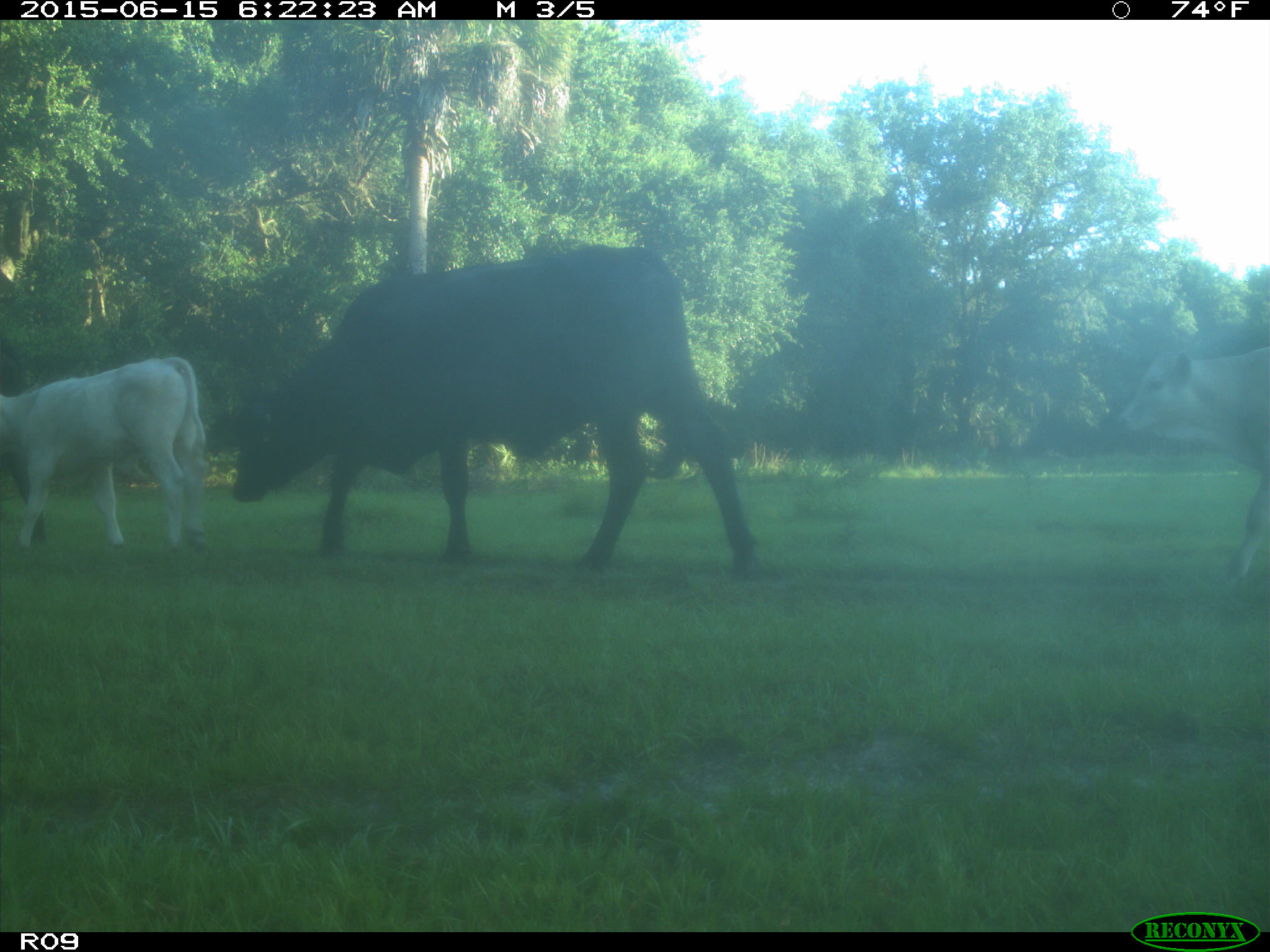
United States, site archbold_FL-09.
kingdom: Animalia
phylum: Chordata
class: Mammalia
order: Artiodactyla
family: Bovidae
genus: Bos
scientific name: Bos taurus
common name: domestic cow